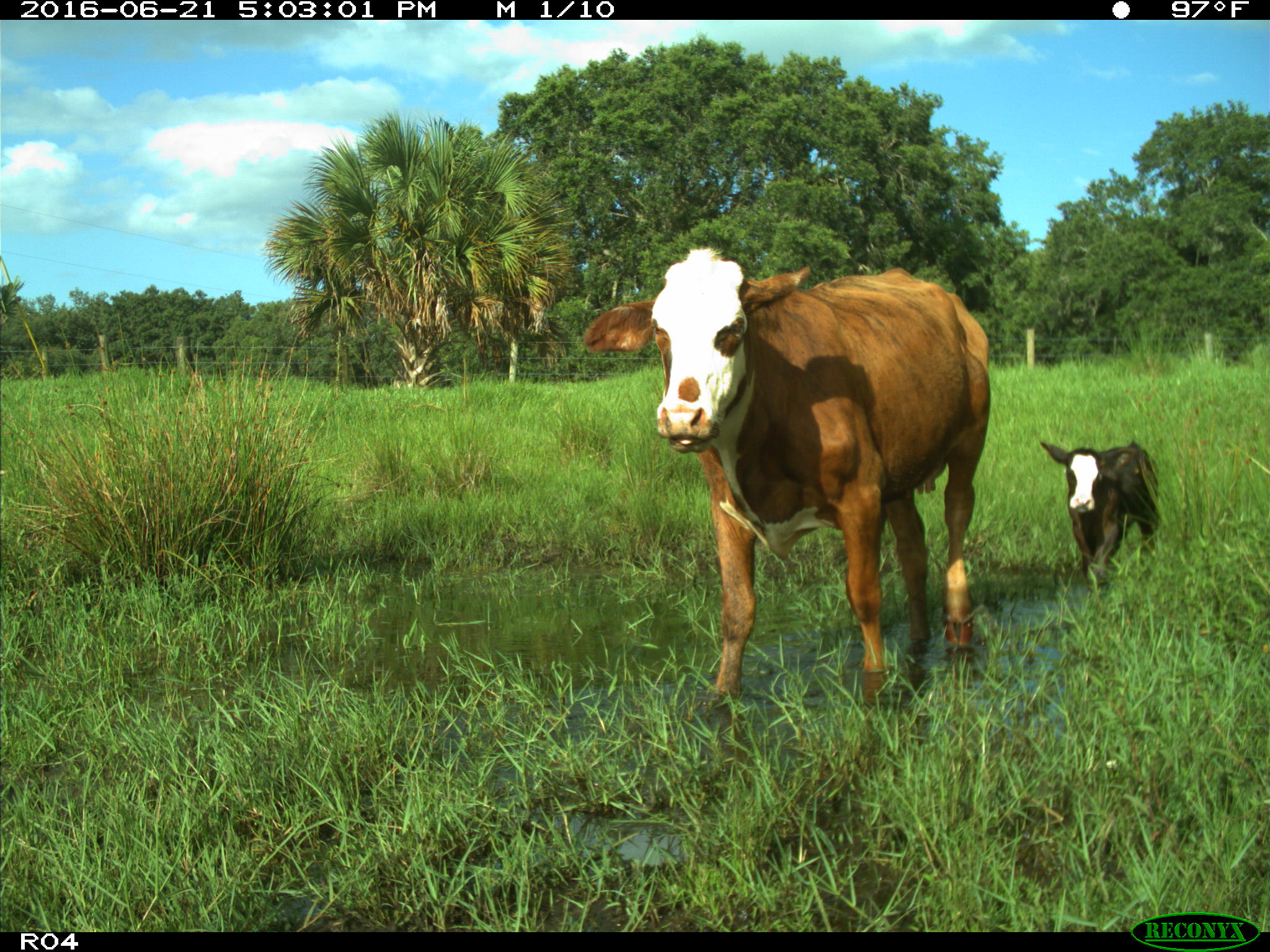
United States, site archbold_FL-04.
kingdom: Animalia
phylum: Chordata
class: Mammalia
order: Artiodactyla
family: Bovidae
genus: Bos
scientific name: Bos taurus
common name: domestic cow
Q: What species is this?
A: Bos taurus (domestic cow).